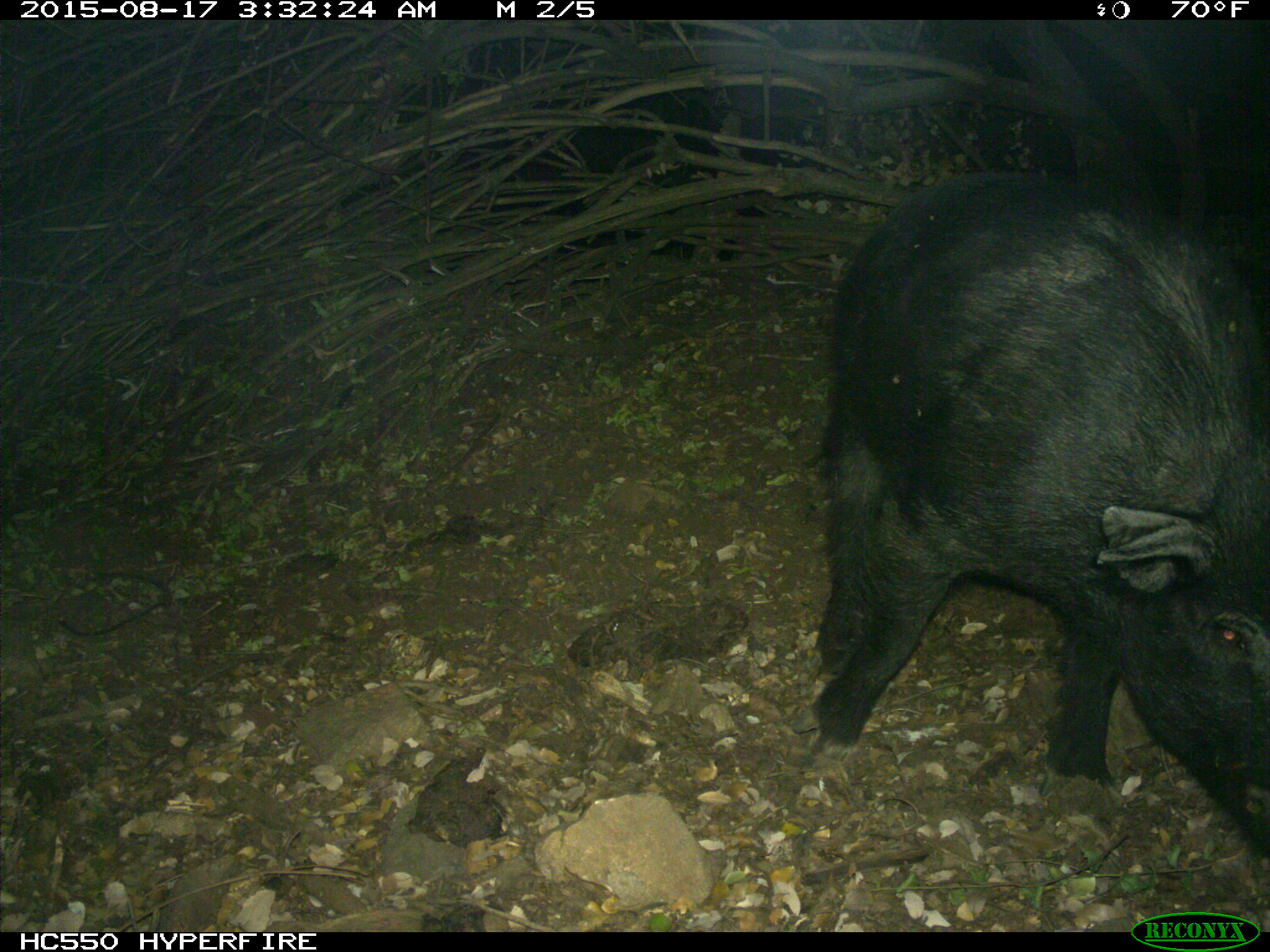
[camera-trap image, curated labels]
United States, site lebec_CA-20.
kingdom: Animalia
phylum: Chordata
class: Mammalia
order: Artiodactyla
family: Suidae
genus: Sus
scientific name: Sus scrofa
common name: wild boar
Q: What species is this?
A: Sus scrofa (wild boar).